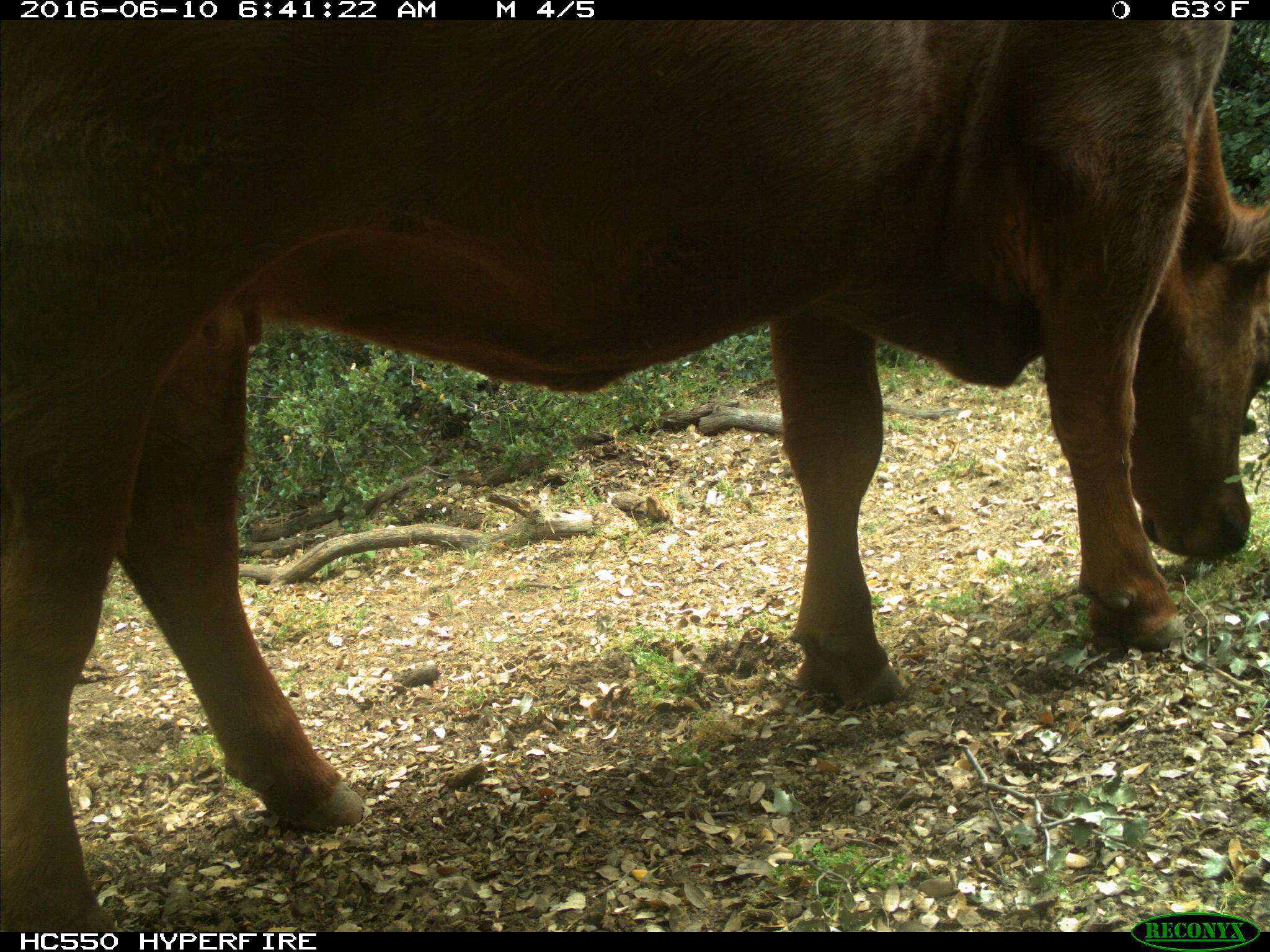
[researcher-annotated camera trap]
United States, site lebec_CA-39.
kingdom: Animalia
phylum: Chordata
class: Mammalia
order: Artiodactyla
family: Bovidae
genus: Bos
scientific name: Bos taurus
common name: domestic cow